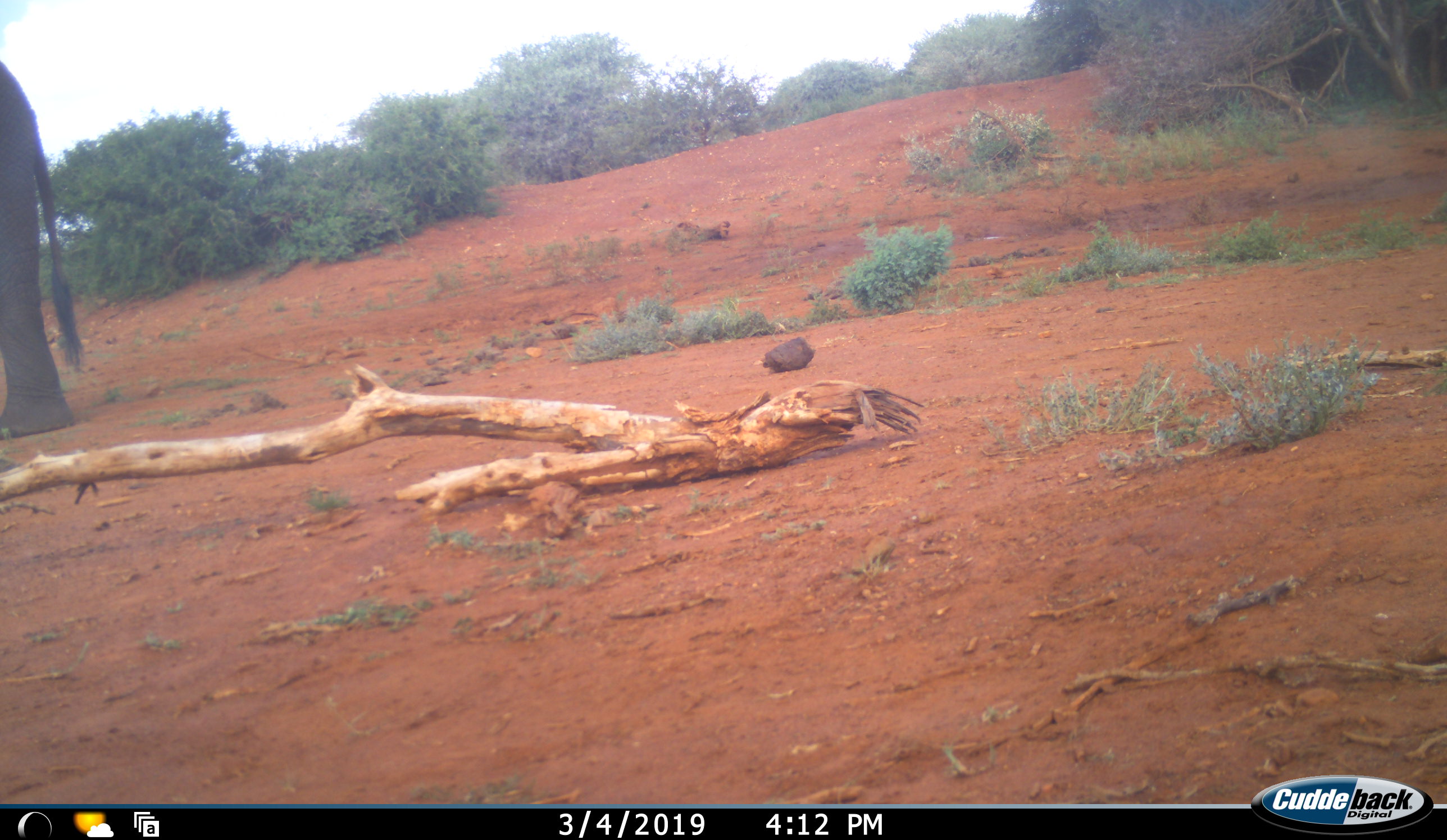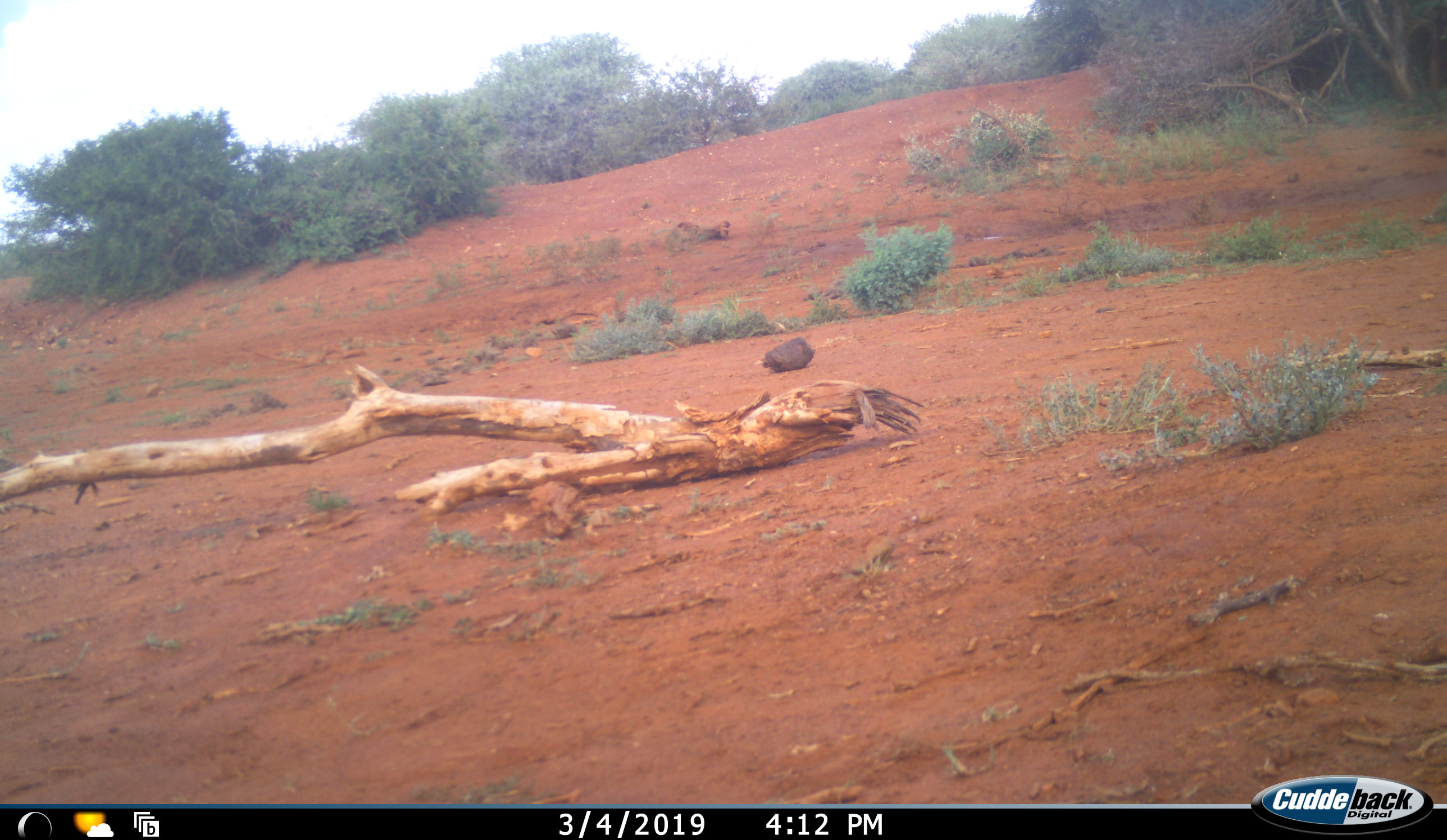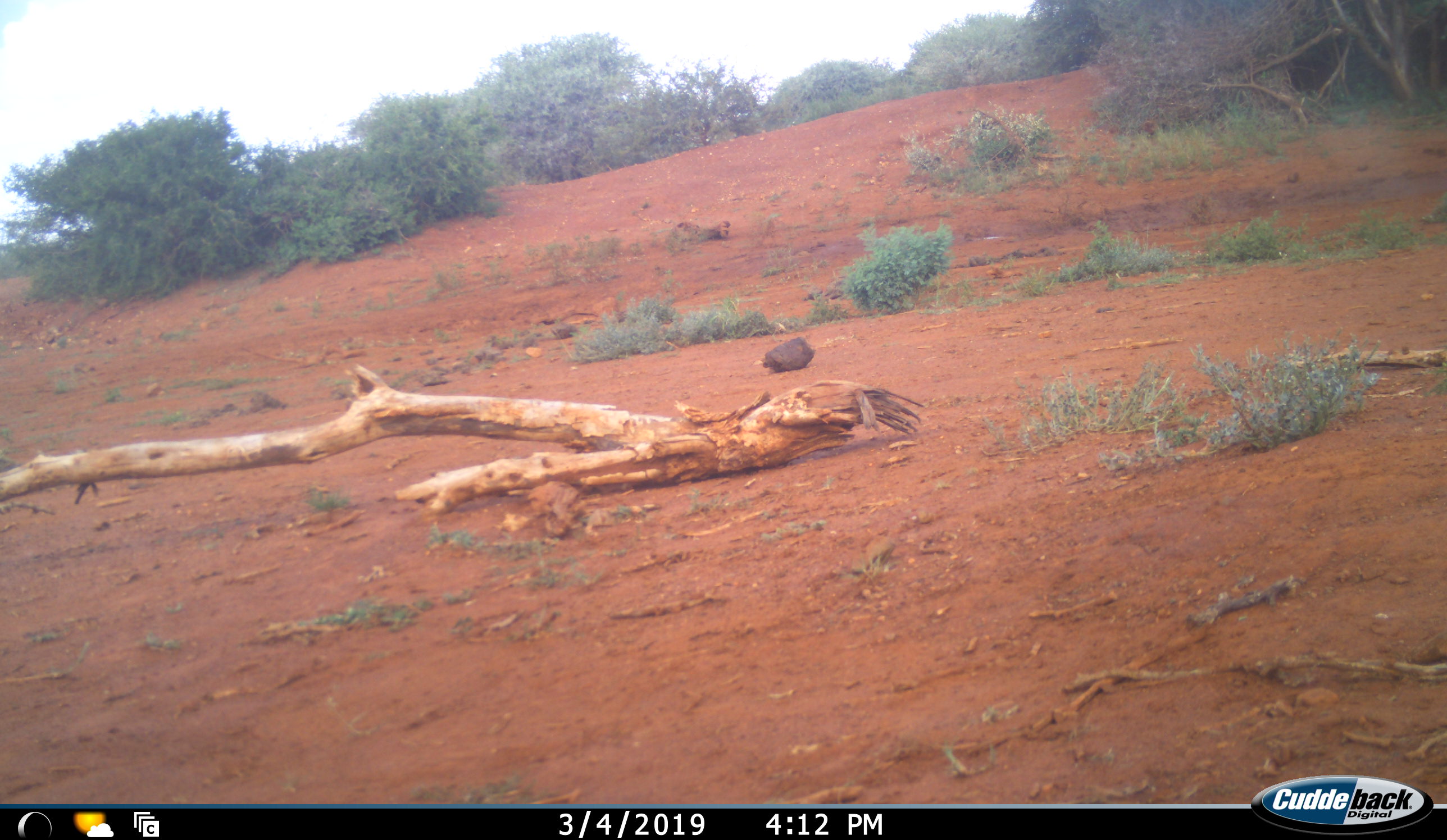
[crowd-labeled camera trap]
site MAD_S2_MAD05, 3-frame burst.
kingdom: Animalia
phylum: Chordata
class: Mammalia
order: Proboscidea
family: Elephantidae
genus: Loxodonta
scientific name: Loxodonta africana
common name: african bush elephant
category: elephant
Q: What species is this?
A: Elephant (african bush elephant) (Loxodonta africana).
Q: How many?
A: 1.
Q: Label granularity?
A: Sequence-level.